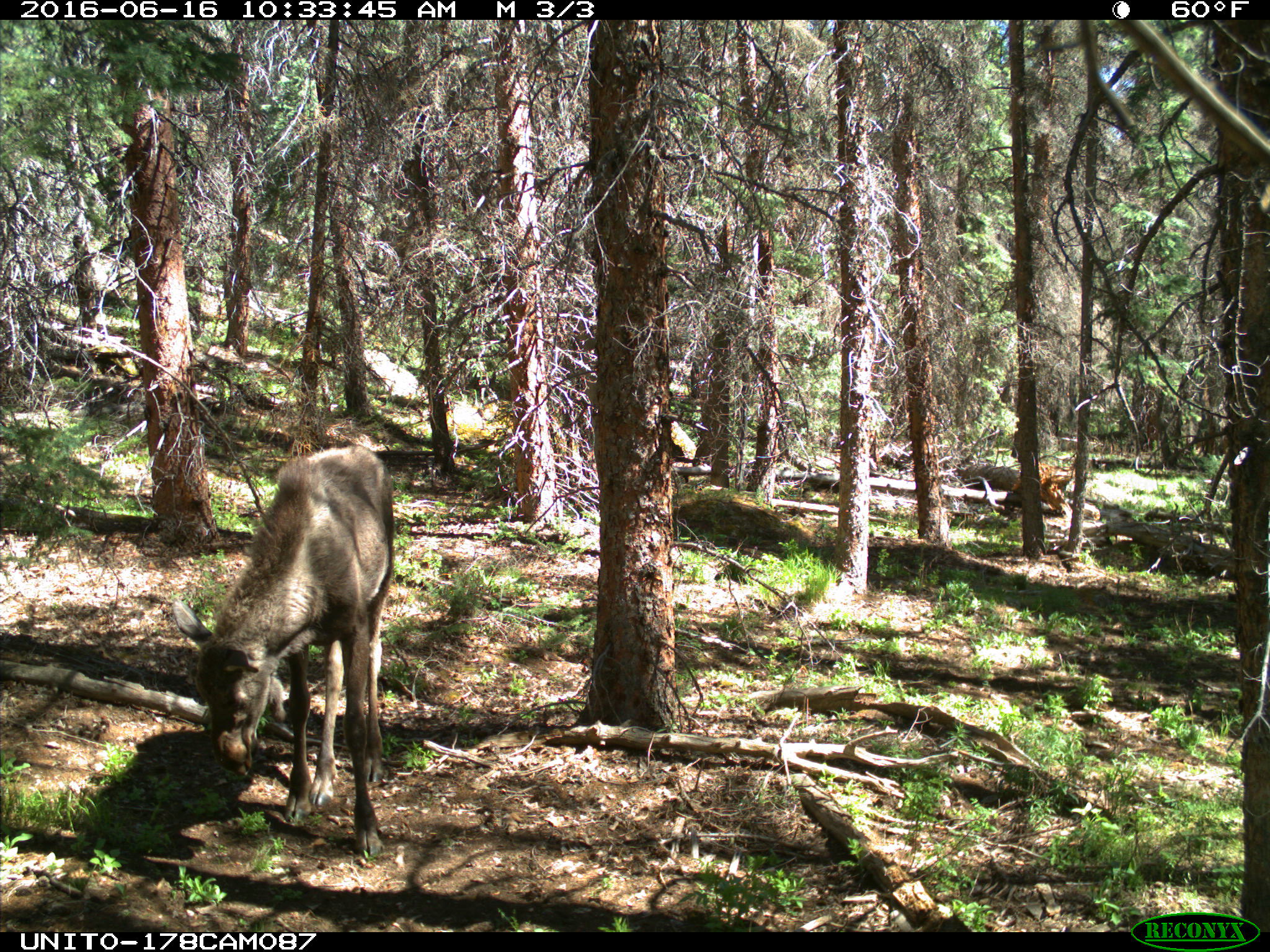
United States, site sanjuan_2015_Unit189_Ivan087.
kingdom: Animalia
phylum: Chordata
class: Mammalia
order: Artiodactyla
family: Cervidae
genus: Alces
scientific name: Alces alces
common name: moose